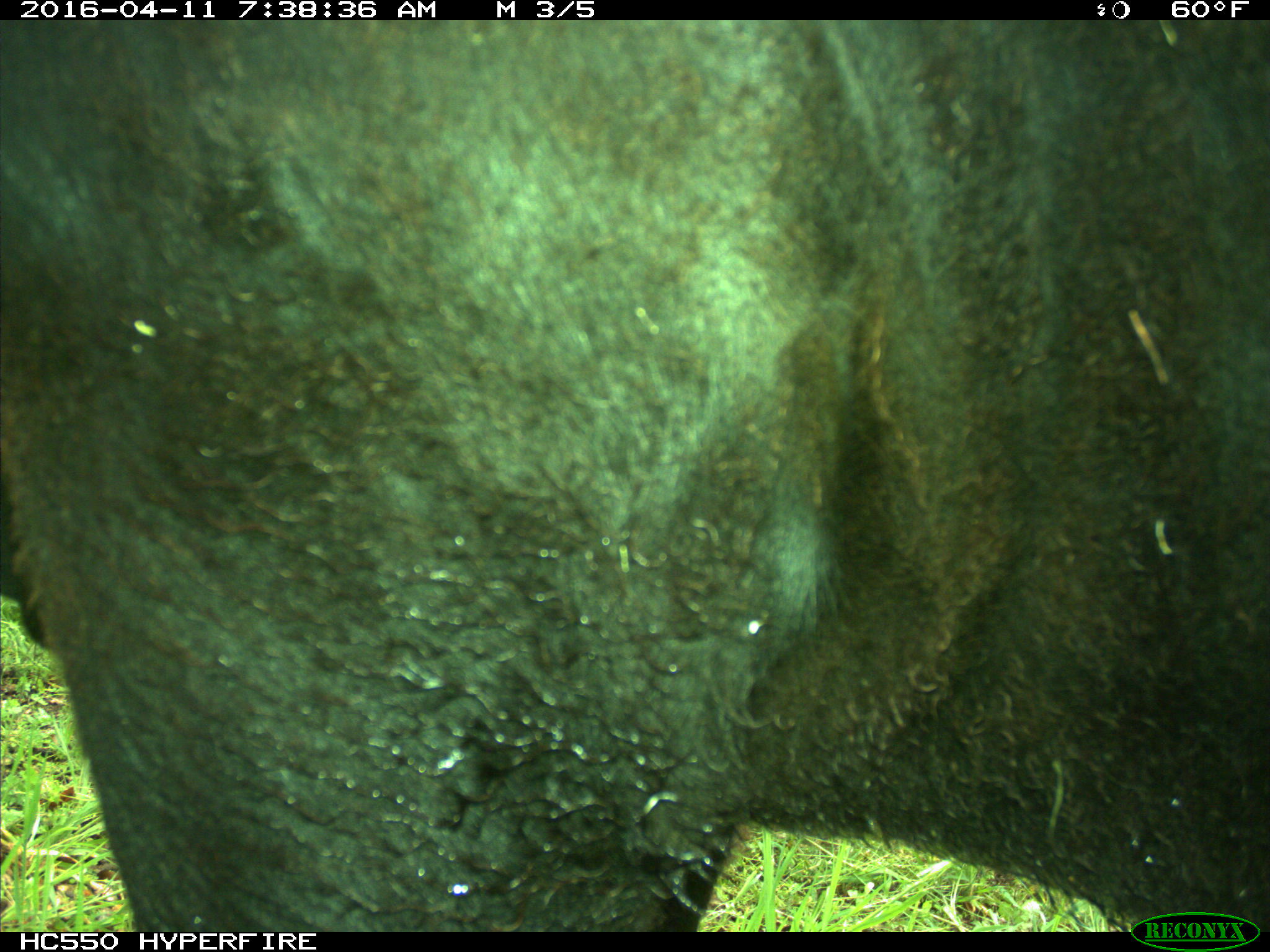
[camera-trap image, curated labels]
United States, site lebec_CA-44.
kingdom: Animalia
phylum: Chordata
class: Mammalia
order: Artiodactyla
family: Bovidae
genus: Bos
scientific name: Bos taurus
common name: domestic cow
Bos taurus (domestic cow).